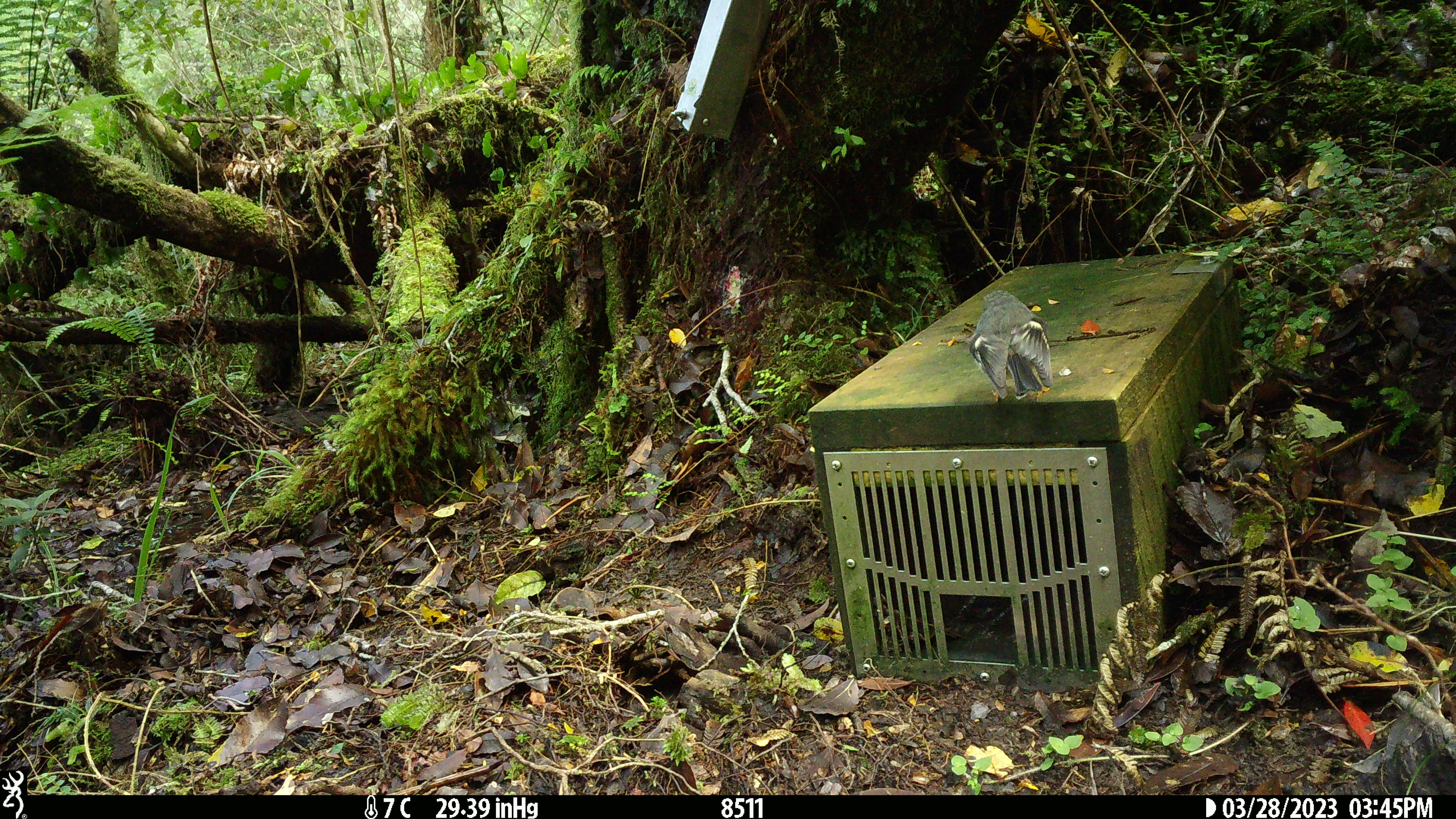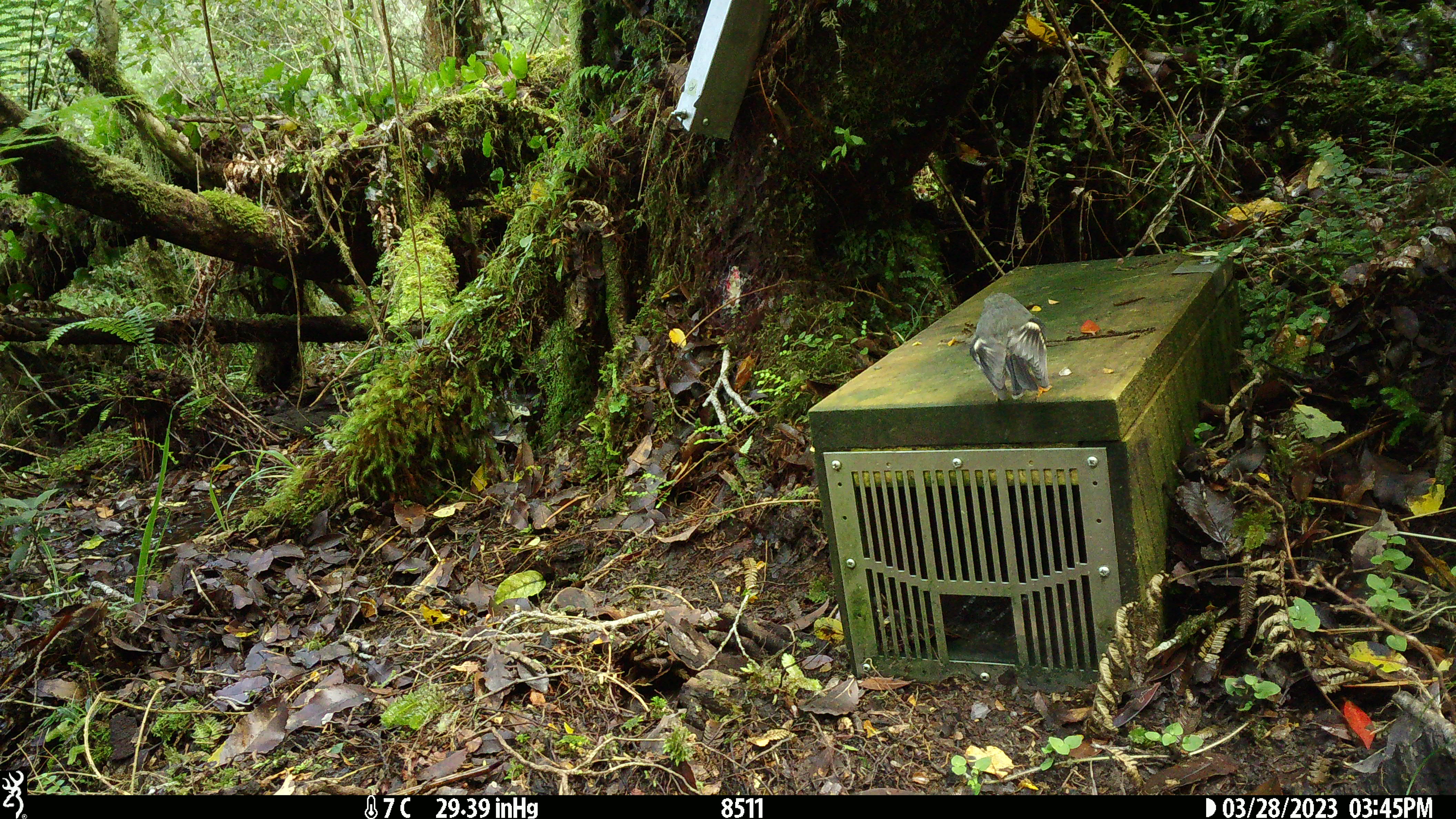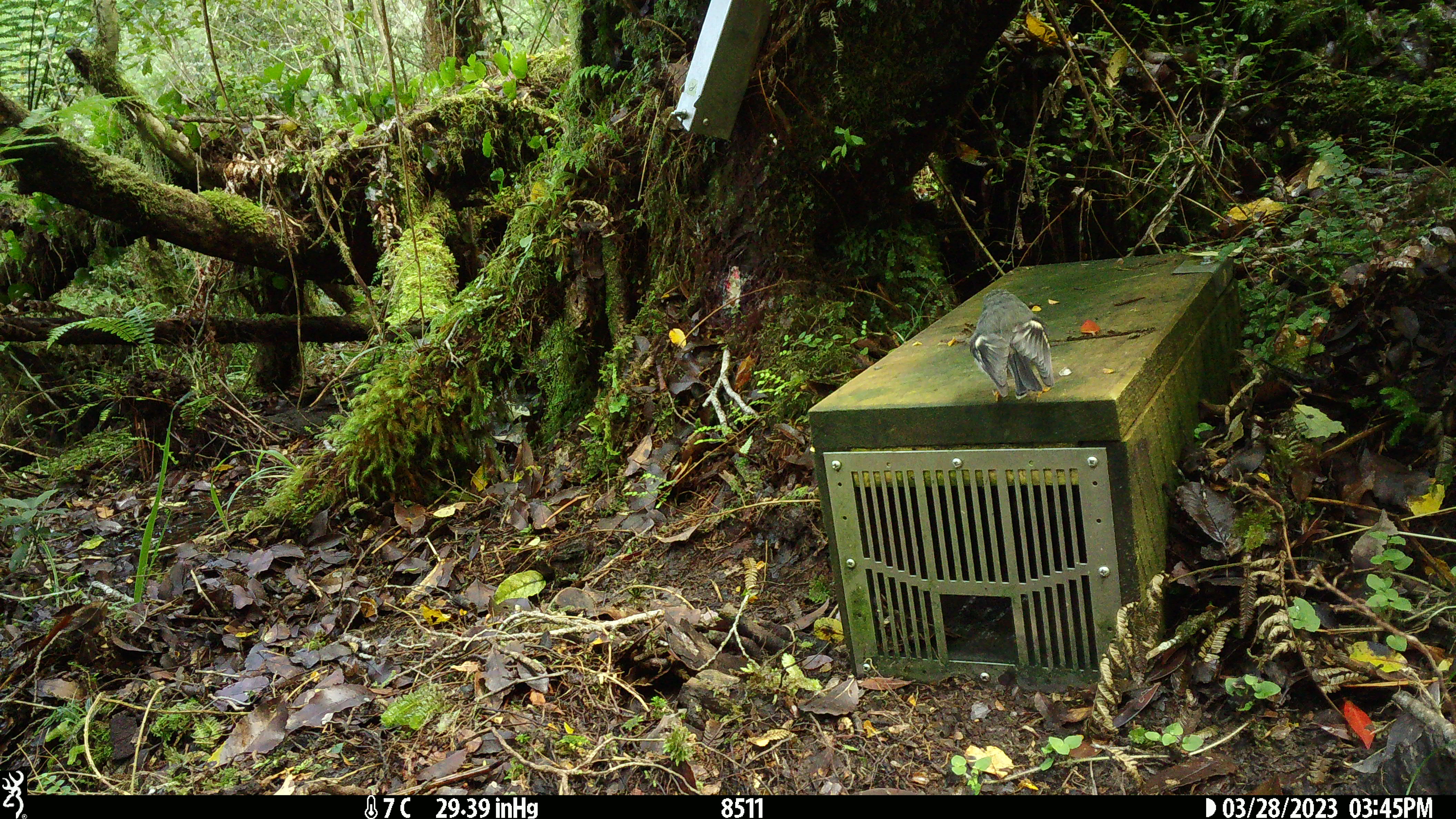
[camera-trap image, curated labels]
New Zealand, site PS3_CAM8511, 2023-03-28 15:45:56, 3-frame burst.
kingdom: Animalia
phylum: Chordata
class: Aves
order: Passeriformes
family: Petroicidae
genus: Petroica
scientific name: Petroica macrocephala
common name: tomtit